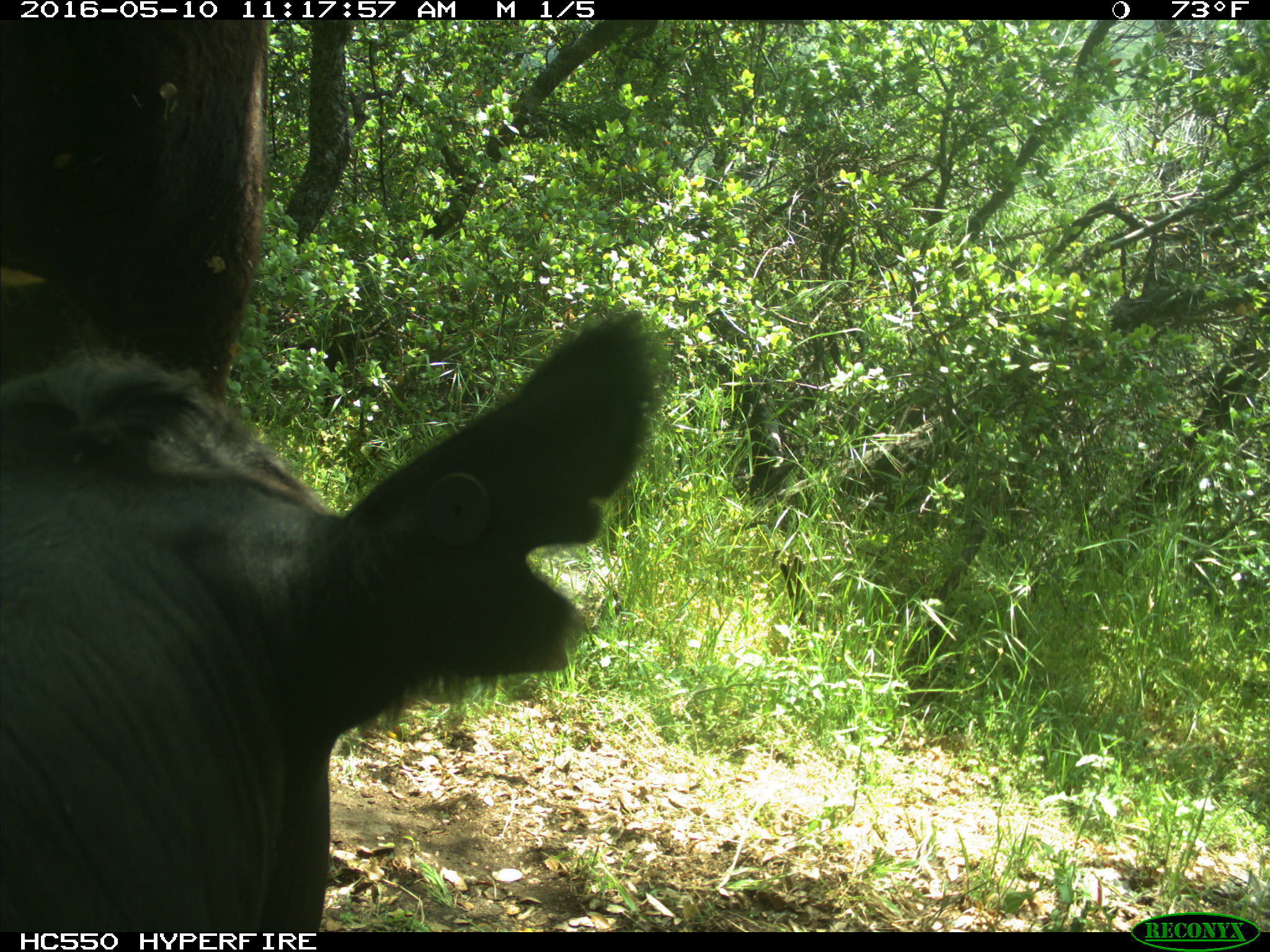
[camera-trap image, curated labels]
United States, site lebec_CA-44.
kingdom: Animalia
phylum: Chordata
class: Mammalia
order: Artiodactyla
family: Bovidae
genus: Bos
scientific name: Bos taurus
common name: domestic cow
Bos taurus (domestic cow).